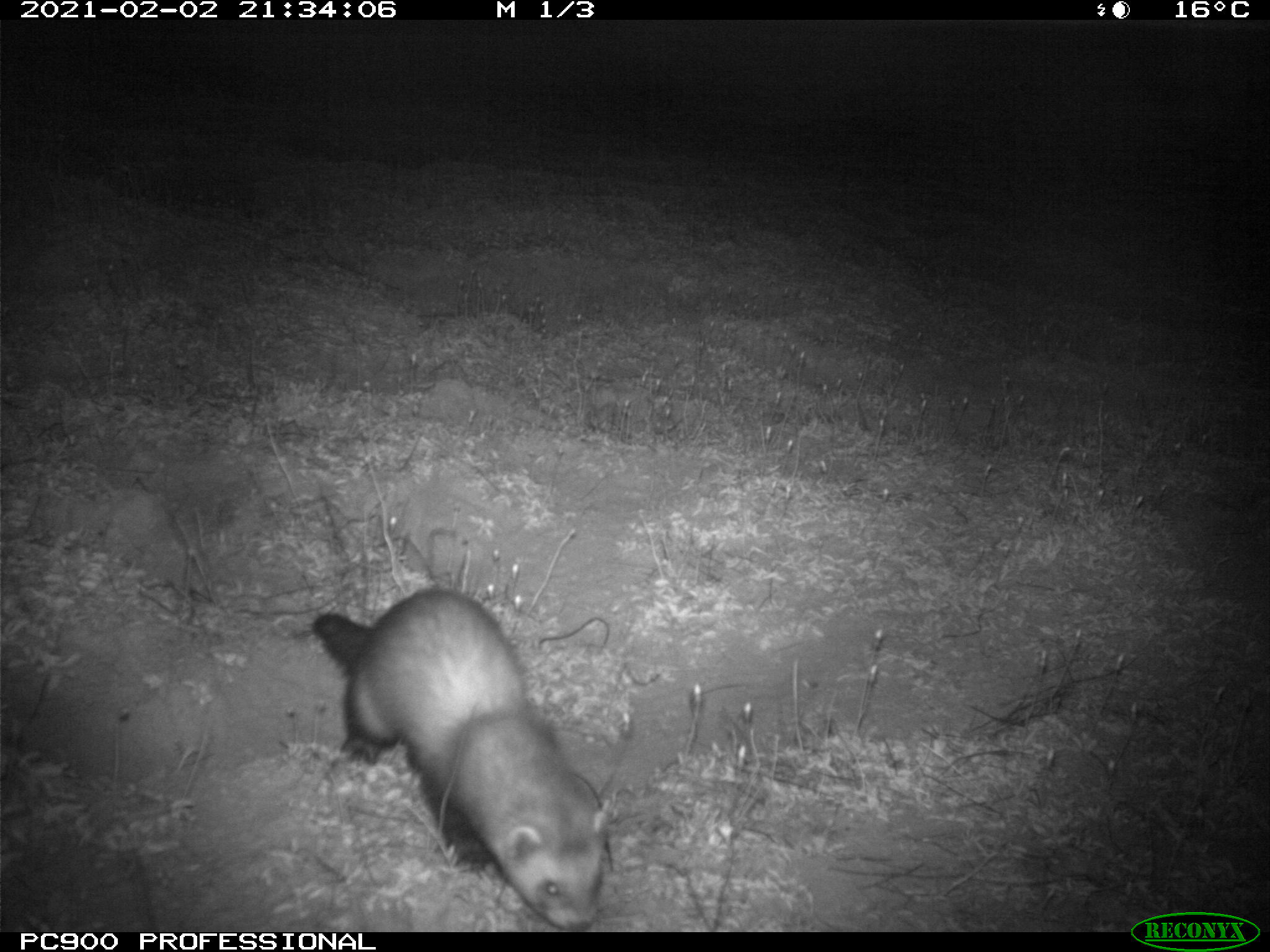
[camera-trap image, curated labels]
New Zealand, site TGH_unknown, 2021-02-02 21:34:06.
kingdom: Animalia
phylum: Chordata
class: Mammalia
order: Carnivora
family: Mustelidae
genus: Mustela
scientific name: Mustela furo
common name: ferret